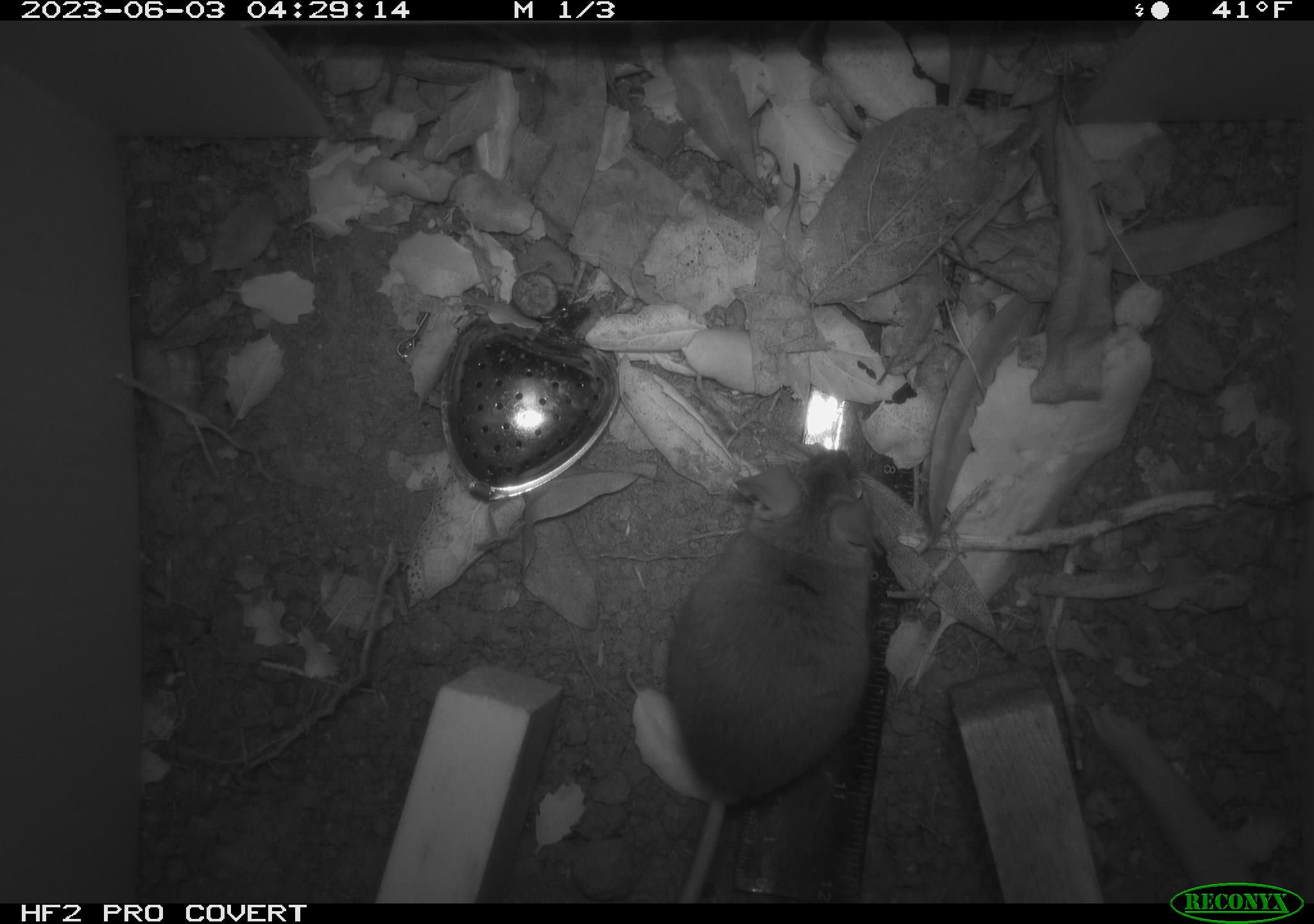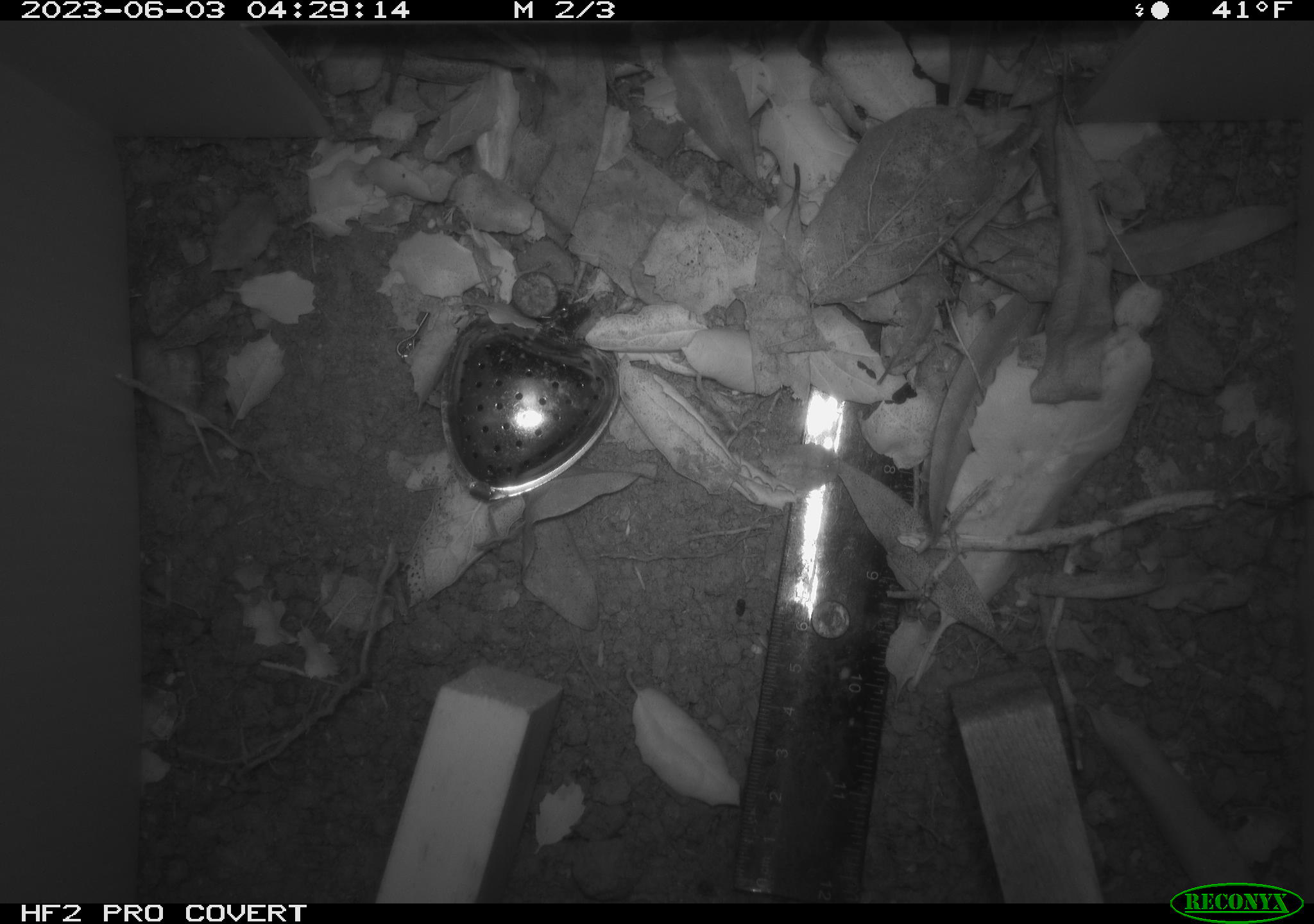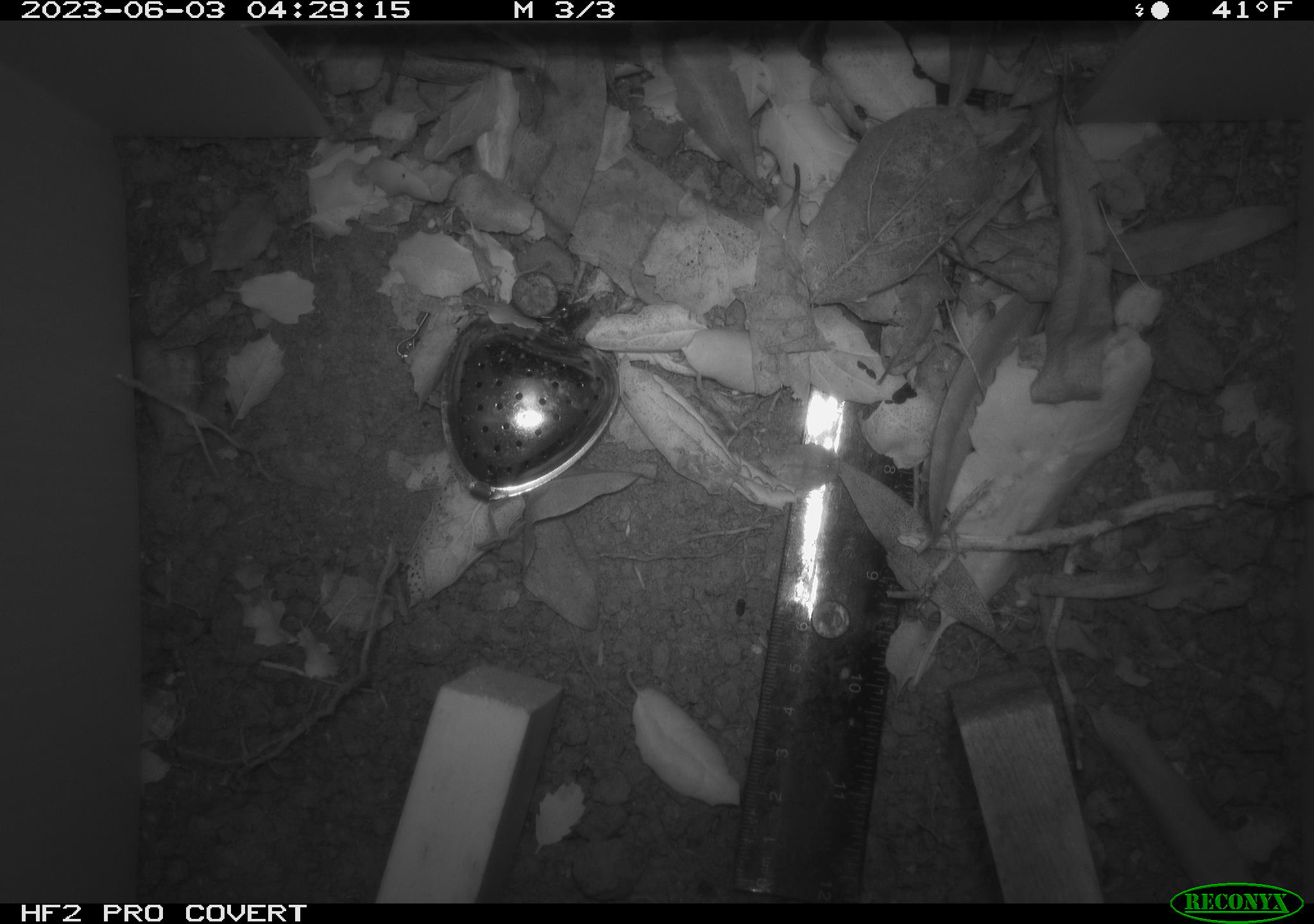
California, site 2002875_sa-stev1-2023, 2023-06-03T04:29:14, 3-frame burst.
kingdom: Animalia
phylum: Chordata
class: Mammalia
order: Rodentia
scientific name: Rodentia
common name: mouse species